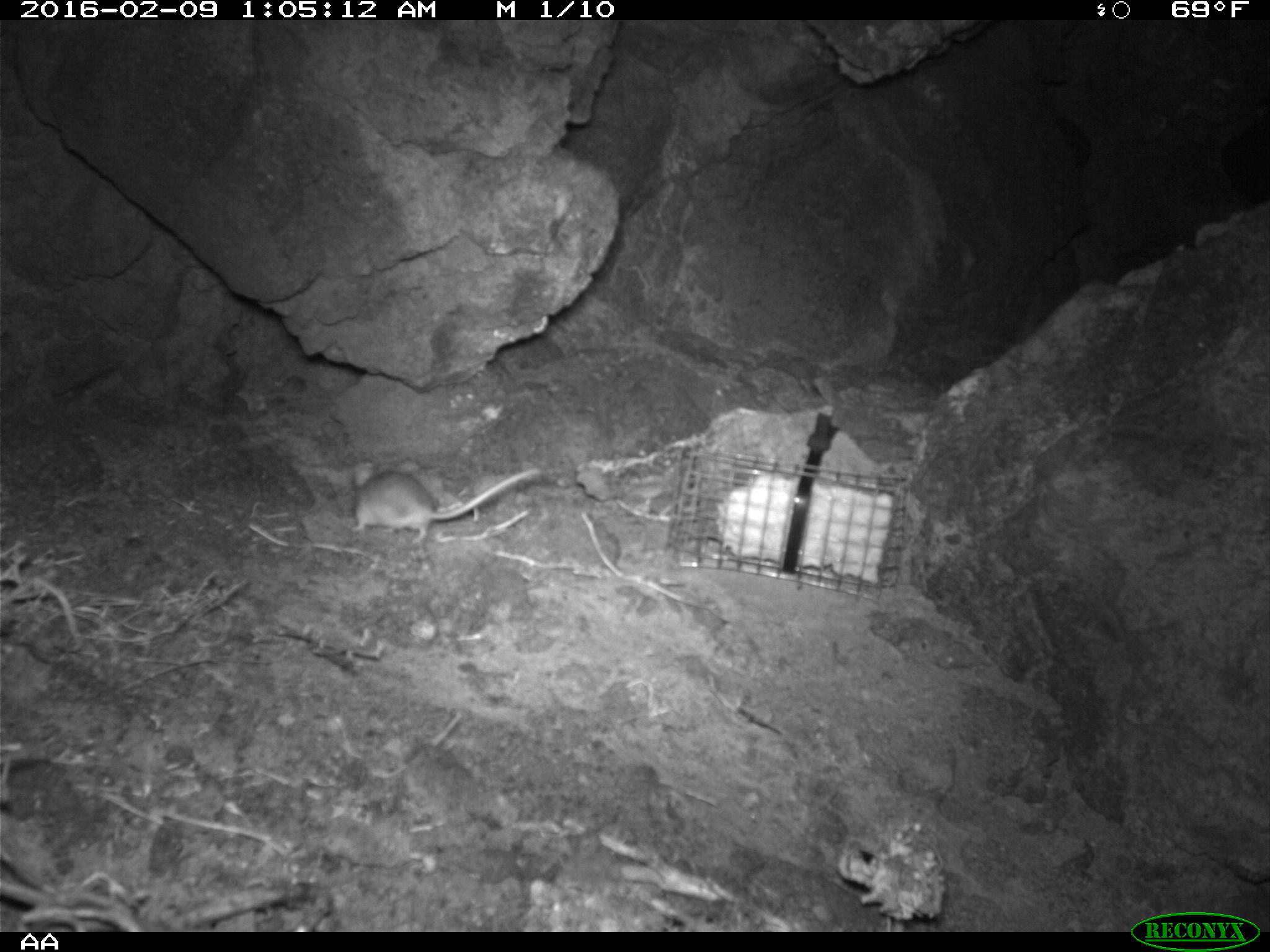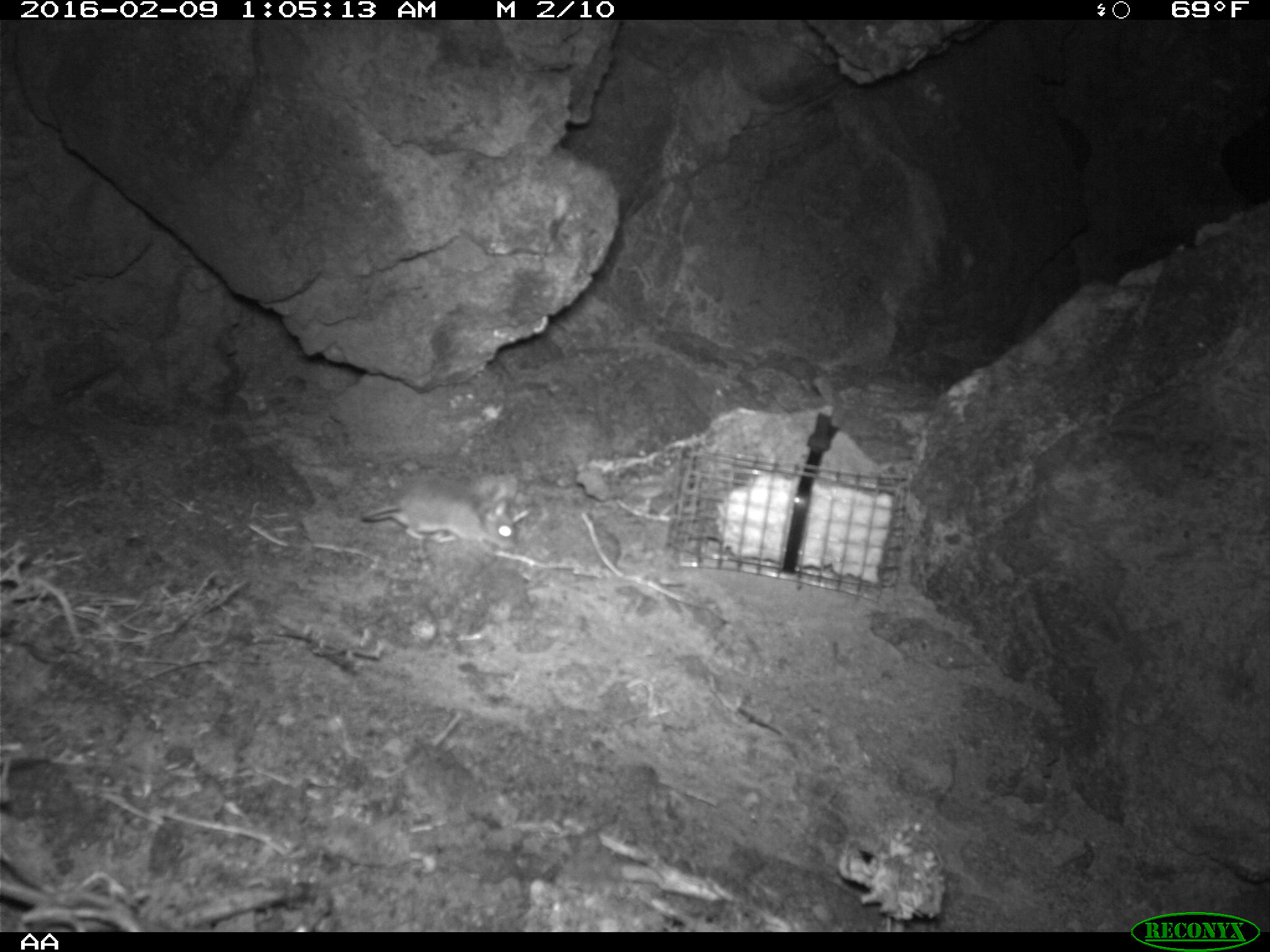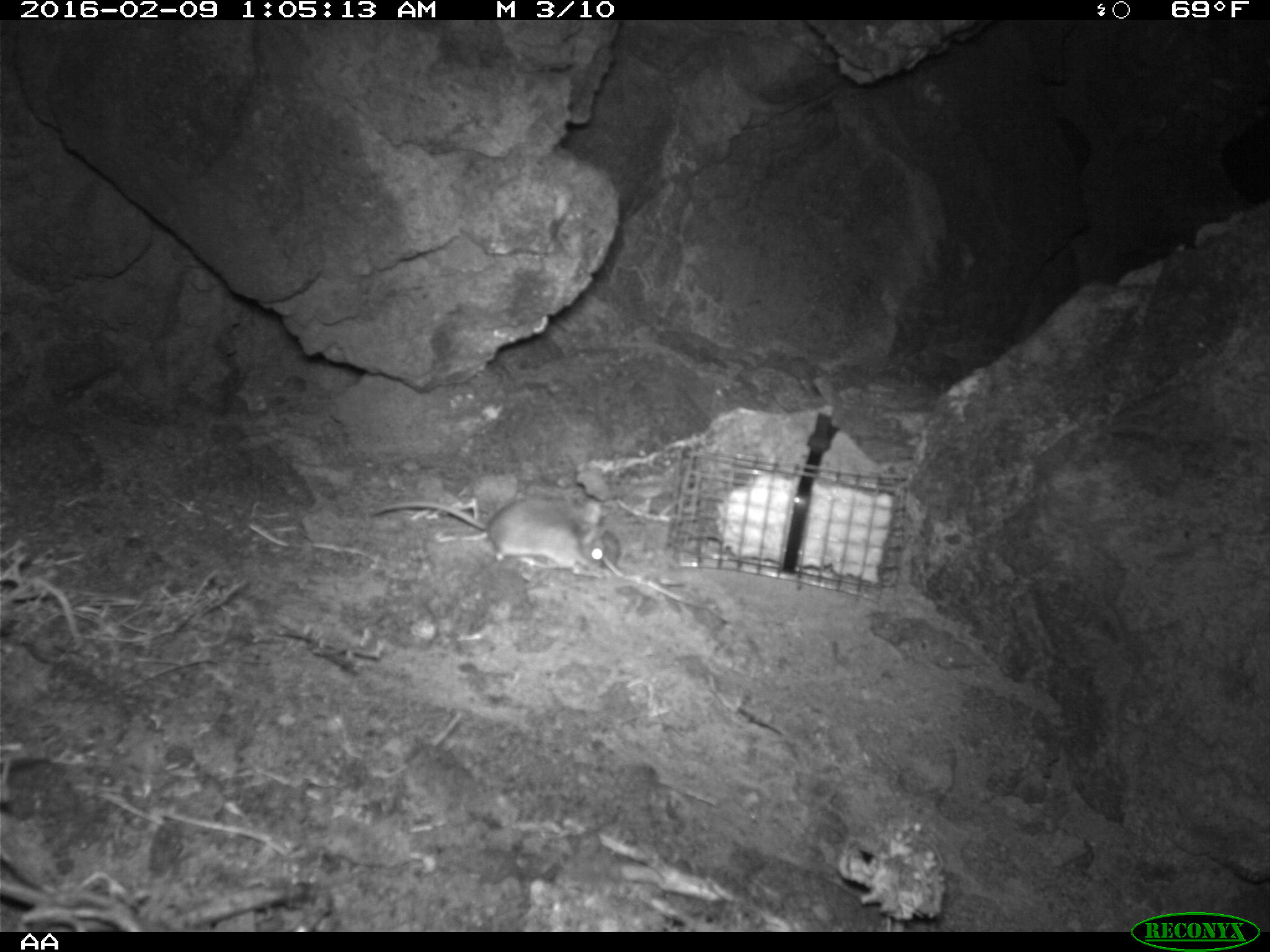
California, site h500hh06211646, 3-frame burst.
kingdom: Animalia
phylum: Chordata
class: Mammalia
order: Rodentia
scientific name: Rodentia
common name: rodent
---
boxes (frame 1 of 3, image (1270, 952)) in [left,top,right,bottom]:
rodent: [351,459,541,544]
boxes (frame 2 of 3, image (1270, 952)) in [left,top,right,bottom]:
rodent: [361,475,517,551]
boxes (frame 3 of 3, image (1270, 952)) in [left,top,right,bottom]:
rodent: [370,495,604,575]